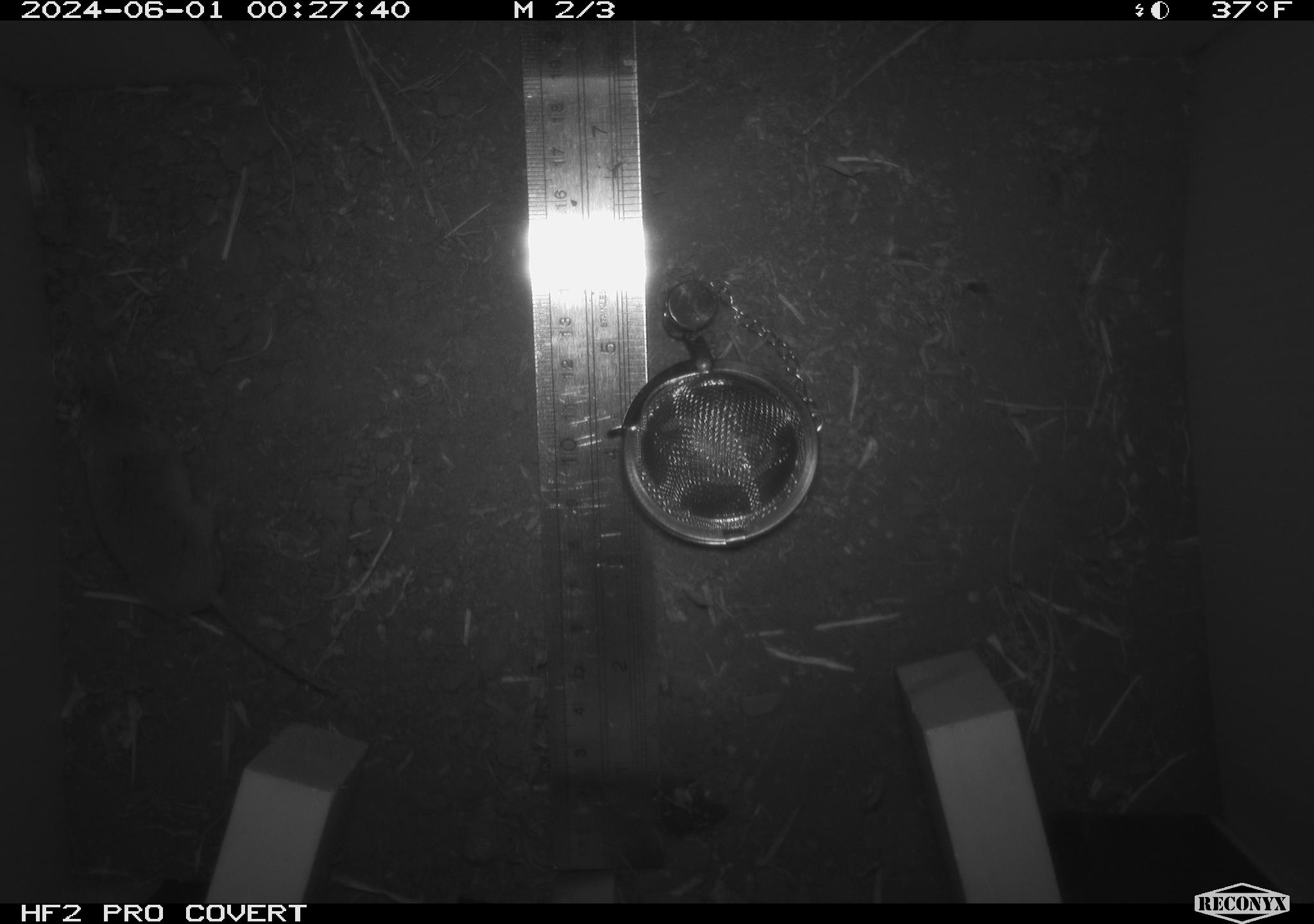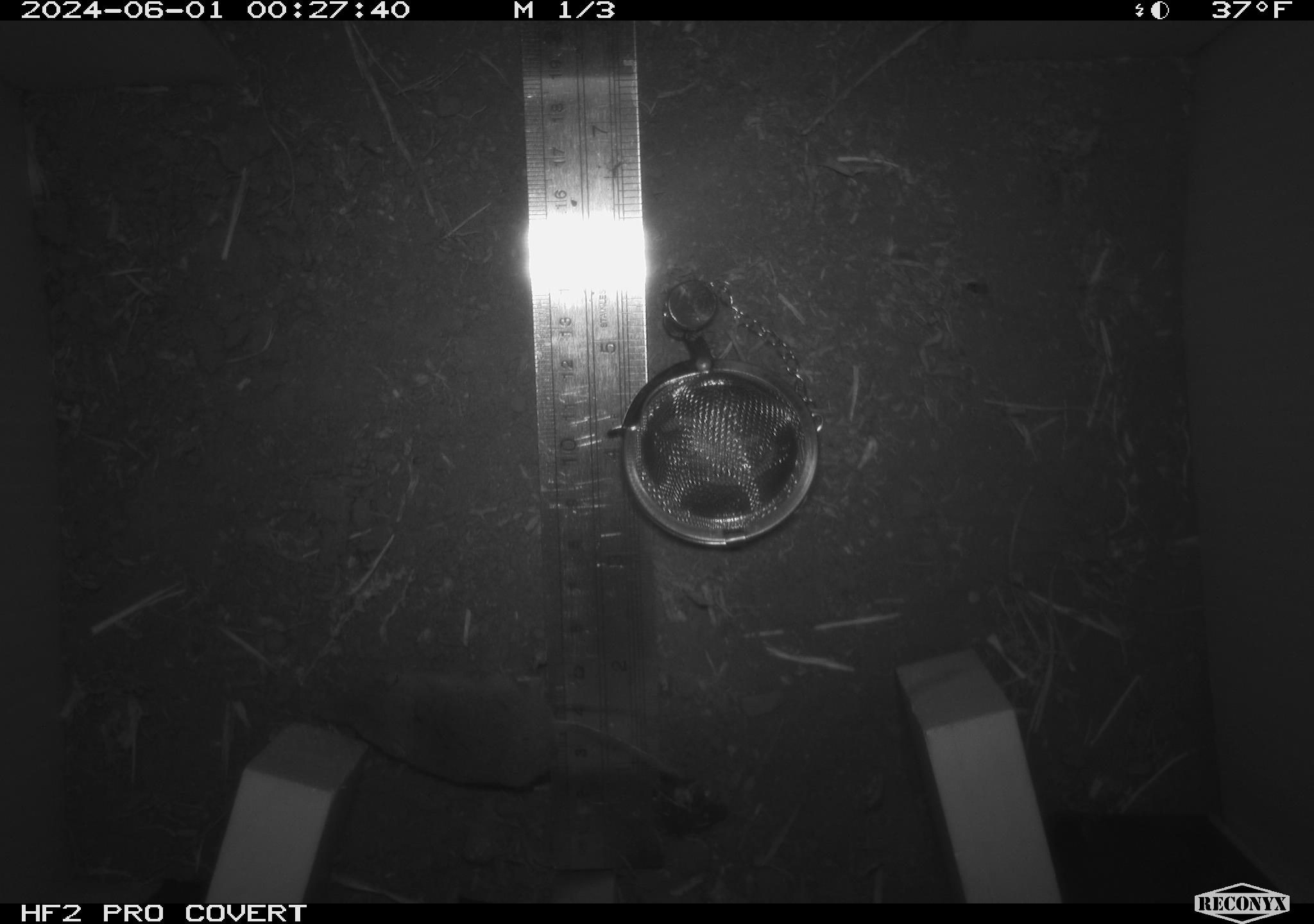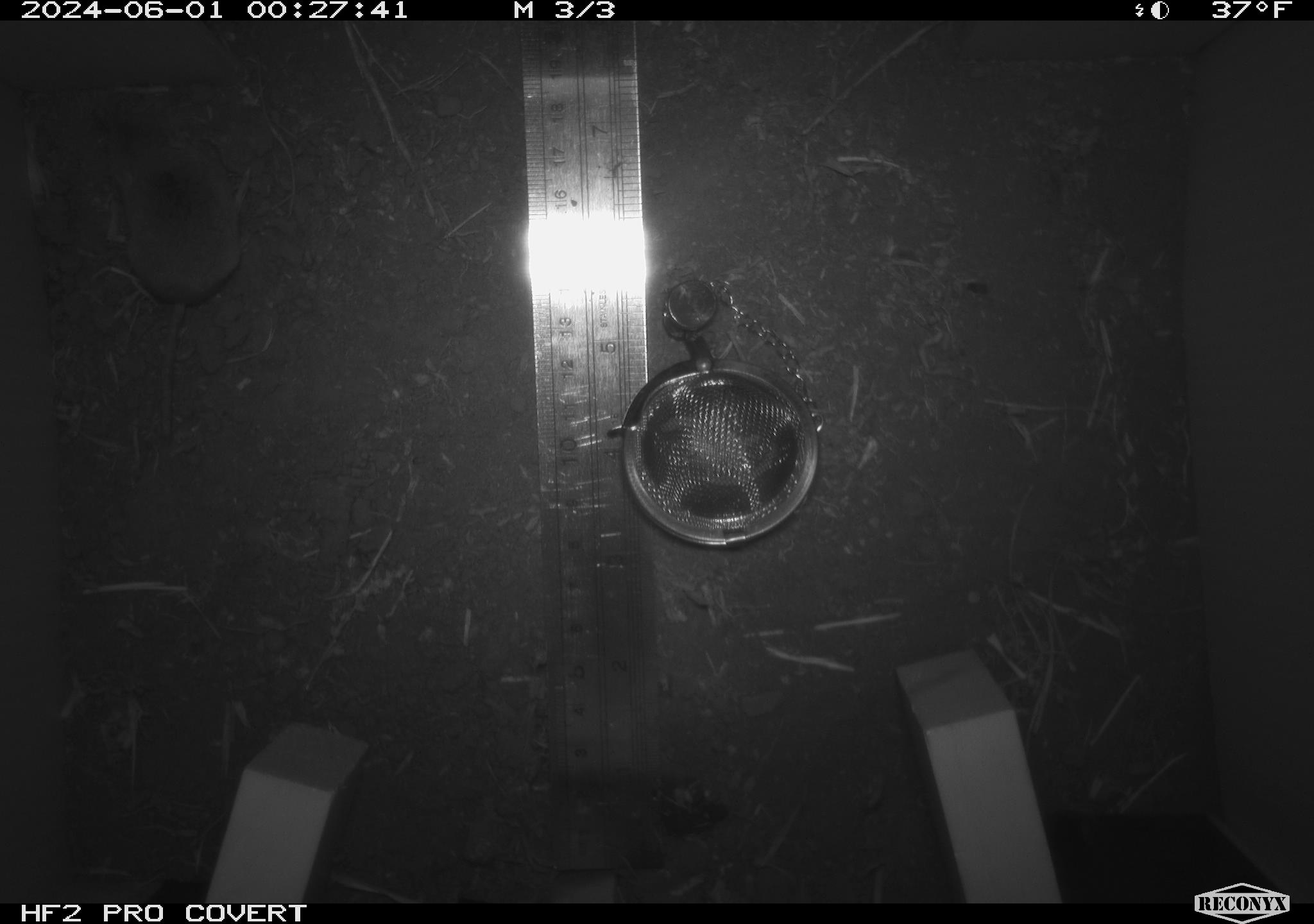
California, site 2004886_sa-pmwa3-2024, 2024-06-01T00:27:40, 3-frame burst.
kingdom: Animalia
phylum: Chordata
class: Mammalia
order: Eulipotyphla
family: Soricidae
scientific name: Soricidae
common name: shrews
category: soricidae family